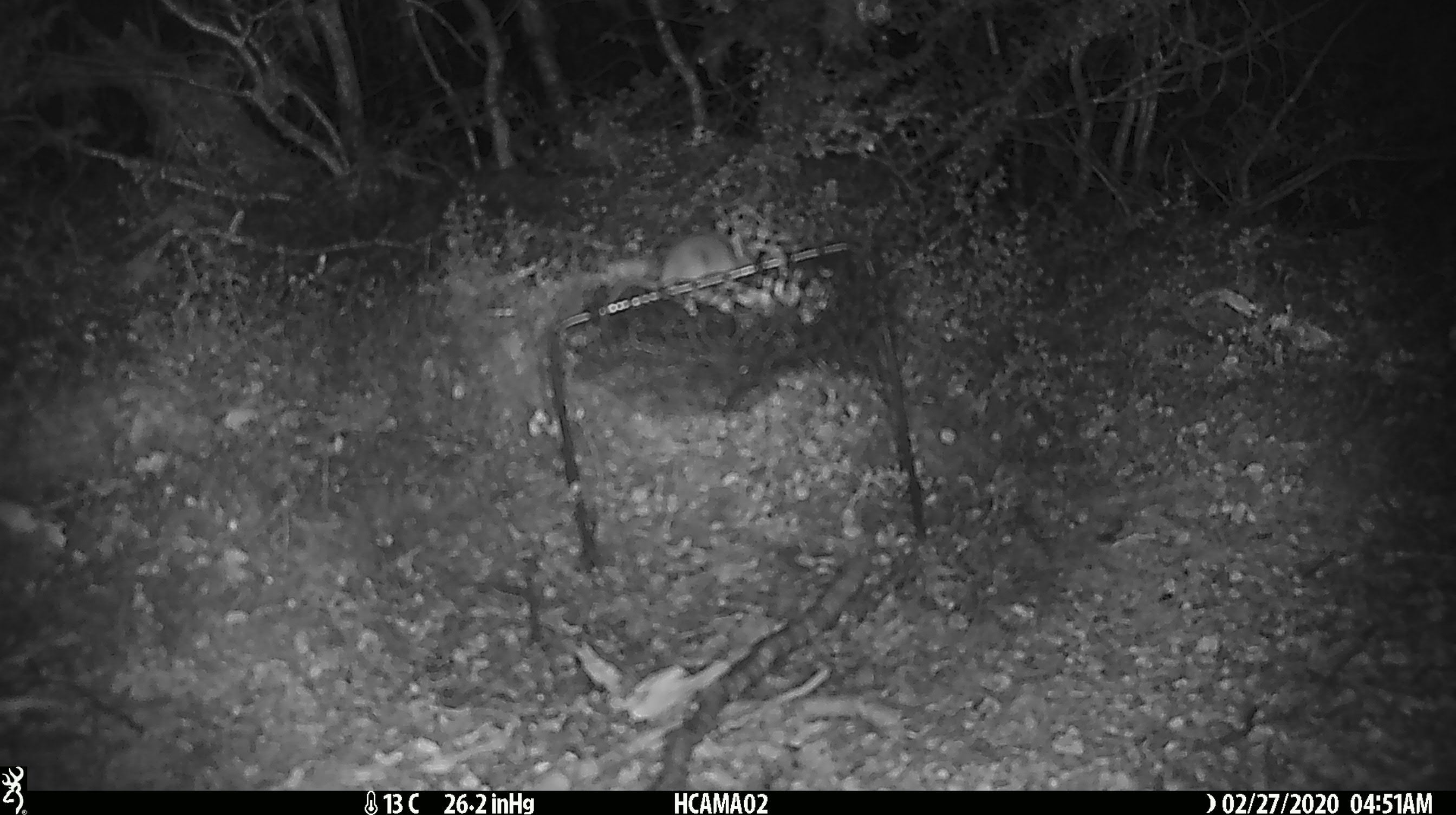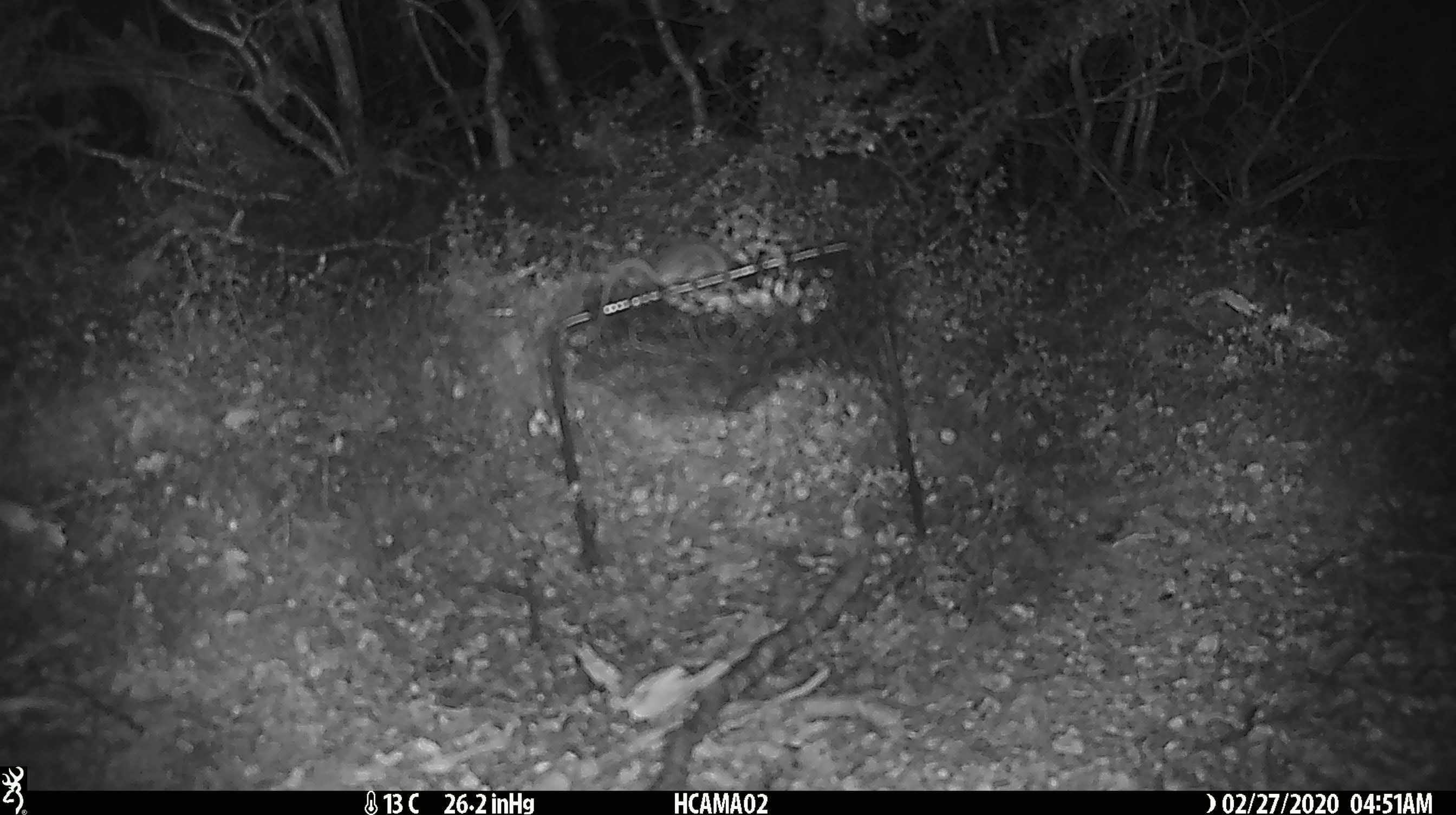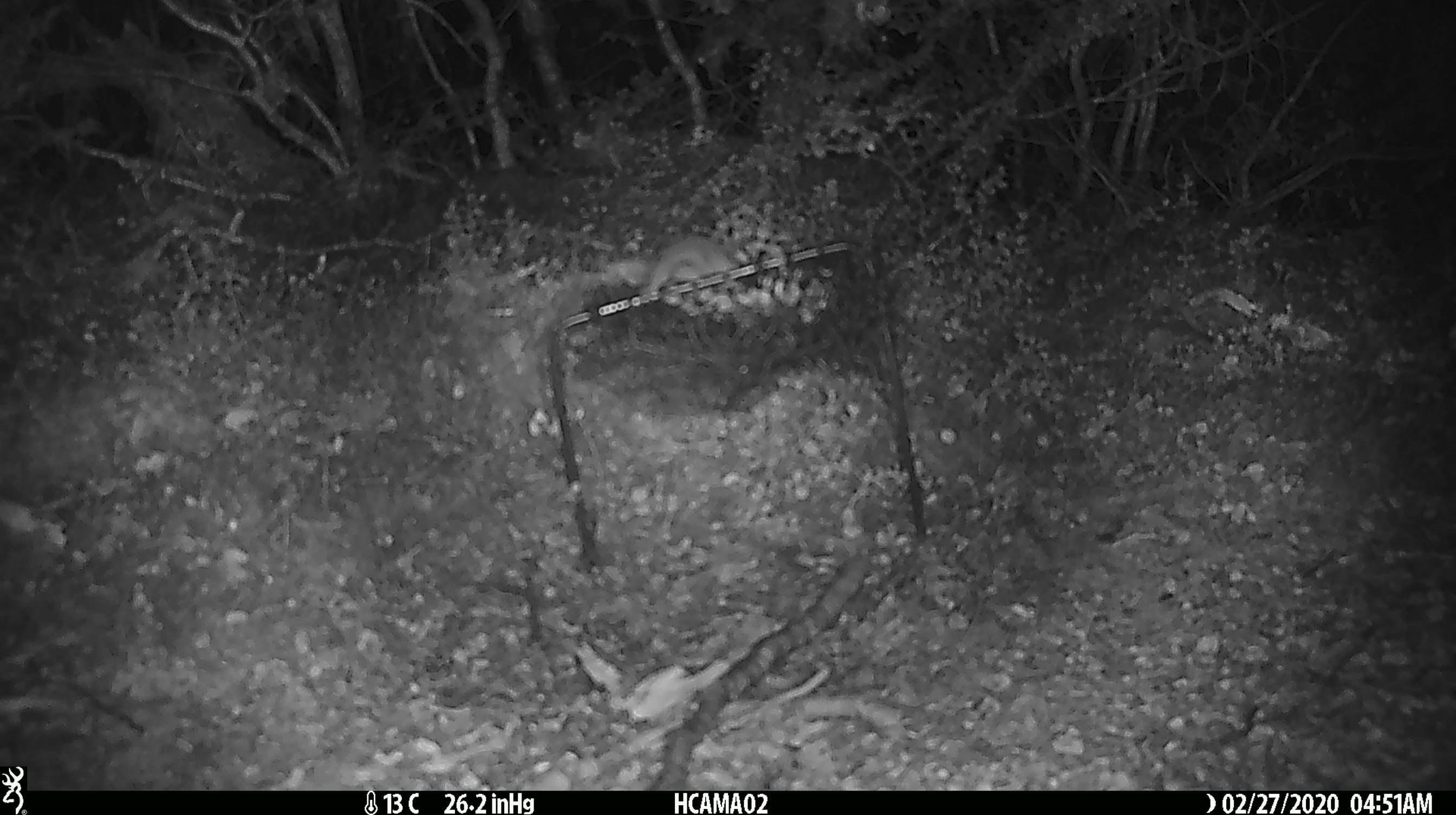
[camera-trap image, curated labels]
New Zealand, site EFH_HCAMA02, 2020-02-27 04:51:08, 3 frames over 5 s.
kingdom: Animalia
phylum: Chordata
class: Mammalia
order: Rodentia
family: Muridae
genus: Mus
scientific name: Mus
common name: mouse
Mouse (Mus).